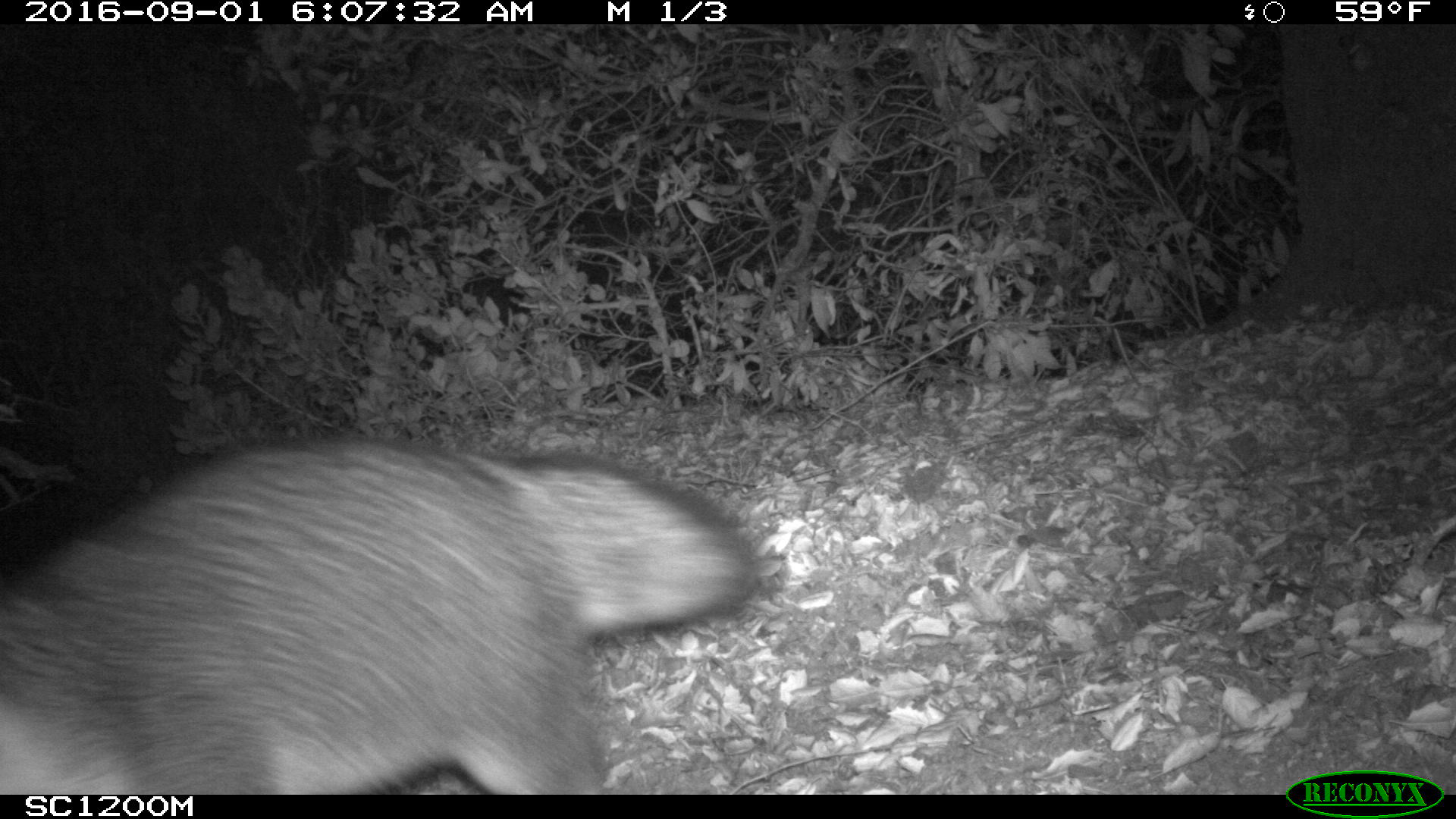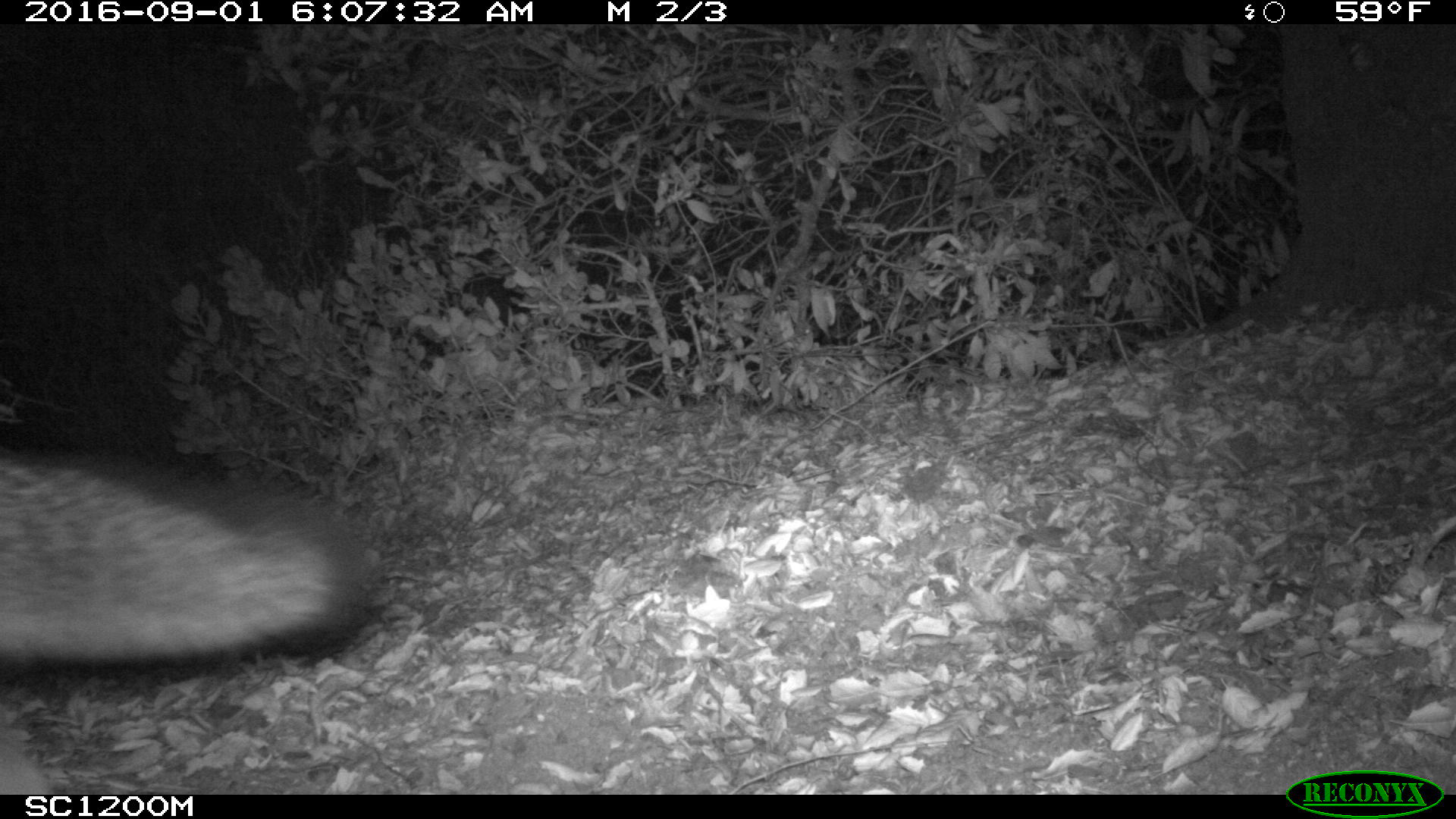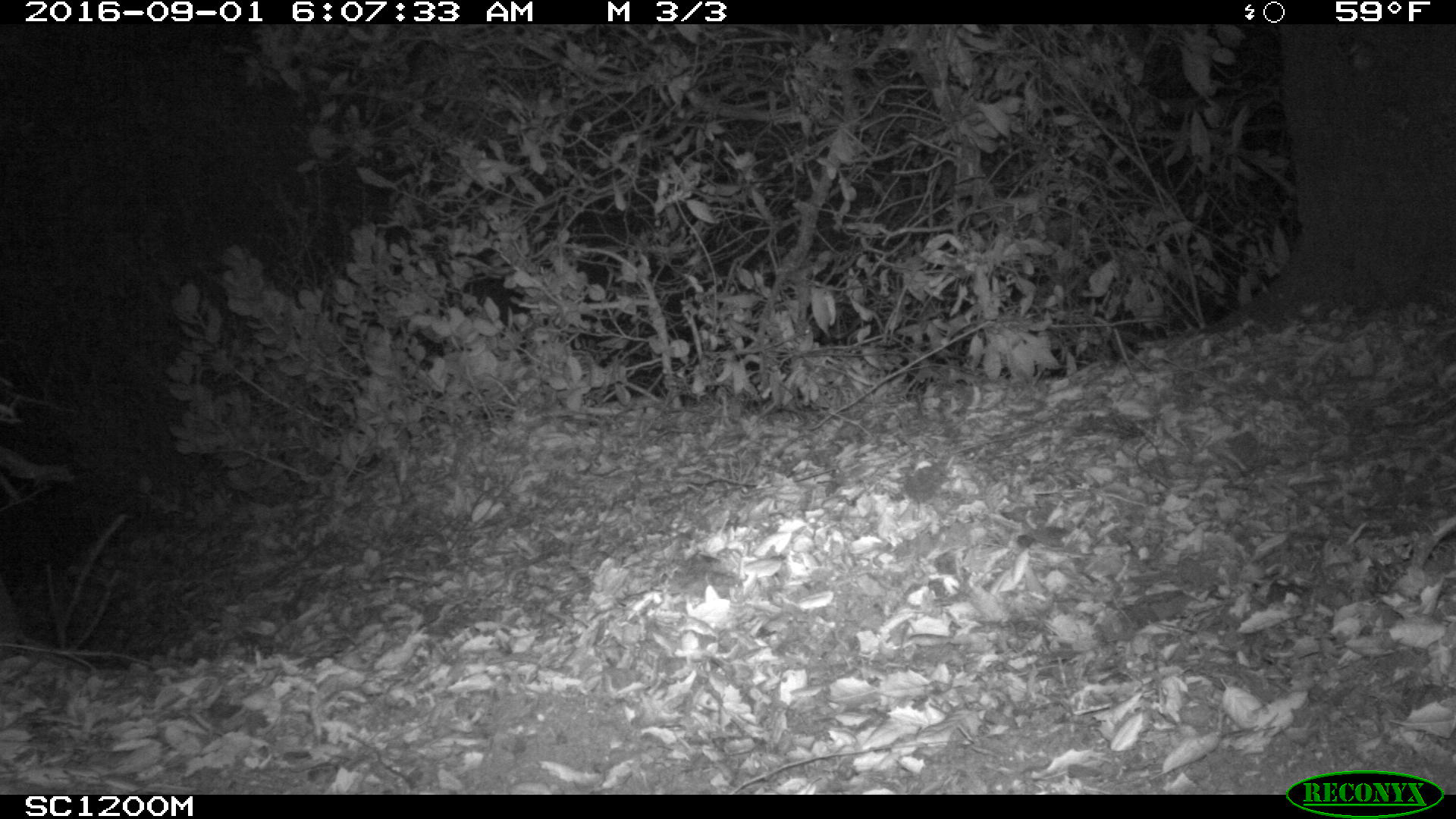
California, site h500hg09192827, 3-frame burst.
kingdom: Animalia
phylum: Chordata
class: Mammalia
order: Carnivora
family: Canidae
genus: Urocyon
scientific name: Urocyon littoralis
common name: island fox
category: fox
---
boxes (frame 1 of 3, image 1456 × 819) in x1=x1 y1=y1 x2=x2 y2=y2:
fox: x1=0 y1=433 x2=760 y2=794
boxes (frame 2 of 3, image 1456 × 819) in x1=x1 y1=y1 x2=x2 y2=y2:
fox: x1=0 y1=444 x2=378 y2=673